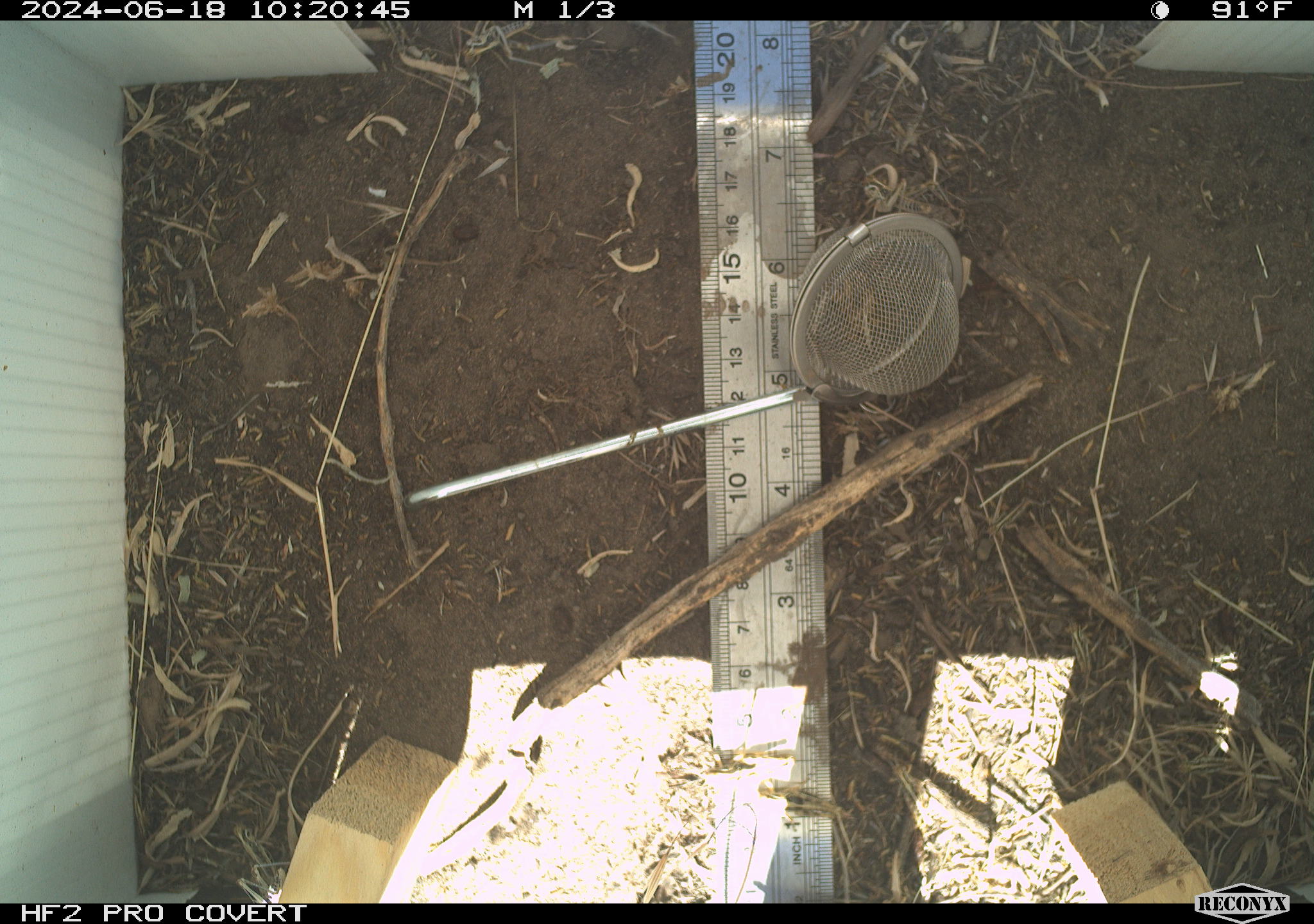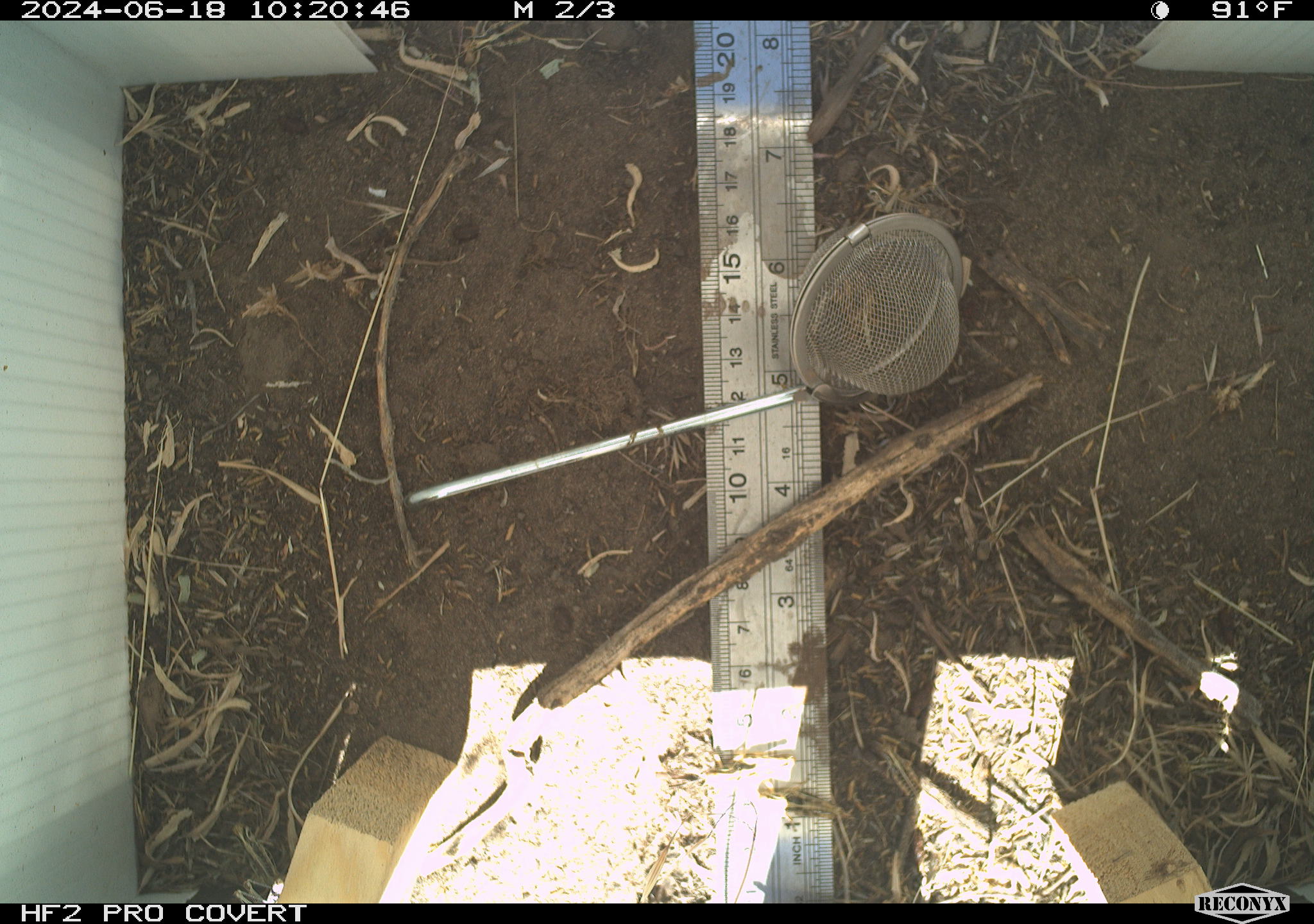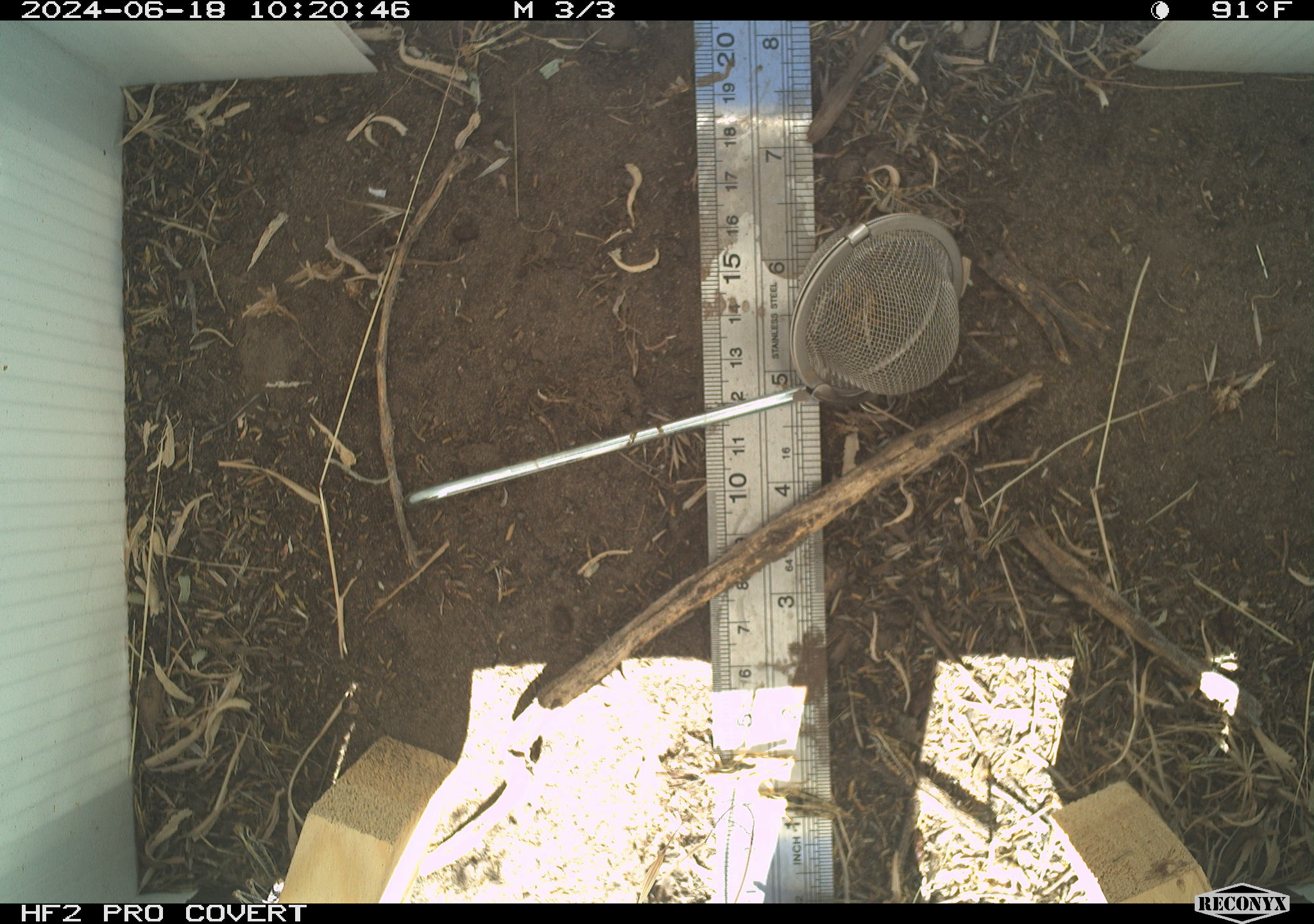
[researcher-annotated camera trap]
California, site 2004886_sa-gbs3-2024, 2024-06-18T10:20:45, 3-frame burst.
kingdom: Animalia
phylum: Arthropoda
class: Insecta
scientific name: Insecta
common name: insect